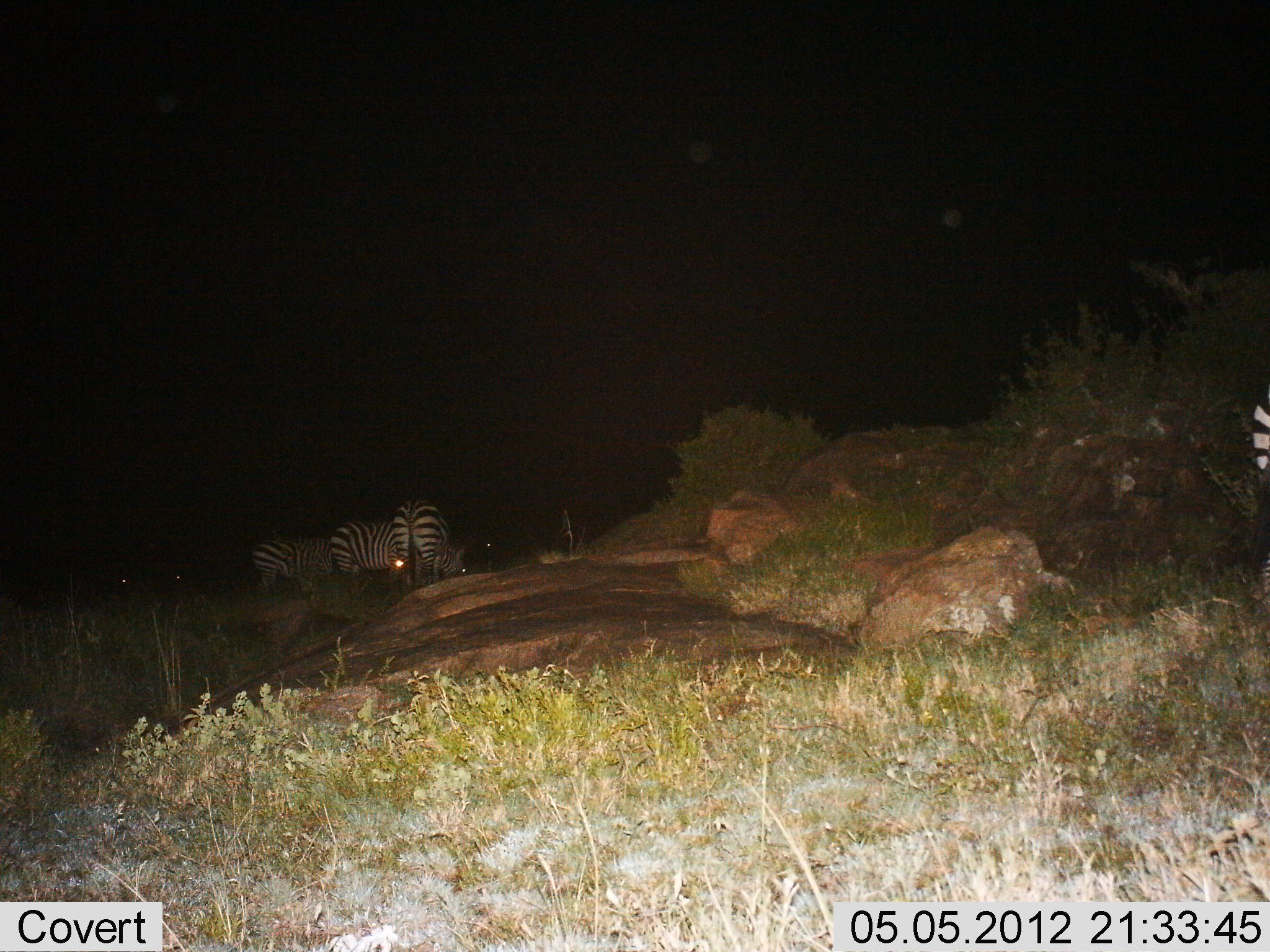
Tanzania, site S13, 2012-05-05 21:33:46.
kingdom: Animalia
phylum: Chordata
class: Mammalia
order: Perissodactyla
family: Equidae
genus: Equus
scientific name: Equus quagga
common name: plains zebra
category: zebra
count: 4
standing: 60%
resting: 0%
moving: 0%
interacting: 0%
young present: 0%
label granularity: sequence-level